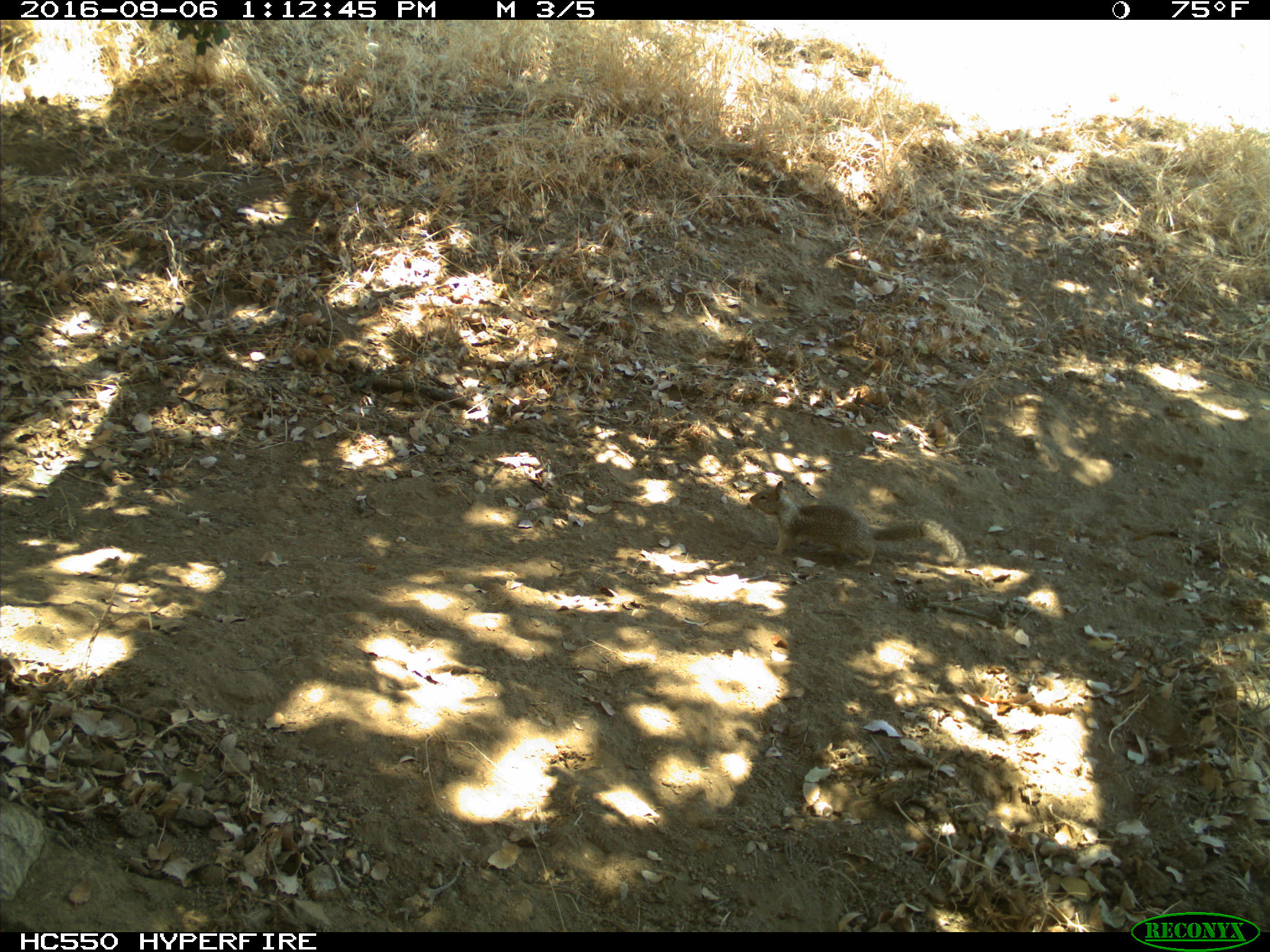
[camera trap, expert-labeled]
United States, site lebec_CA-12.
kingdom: Animalia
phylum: Chordata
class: Mammalia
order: Rodentia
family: Sciuridae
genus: Otospermophilus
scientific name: Otospermophilus beecheyi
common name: california ground squirrel